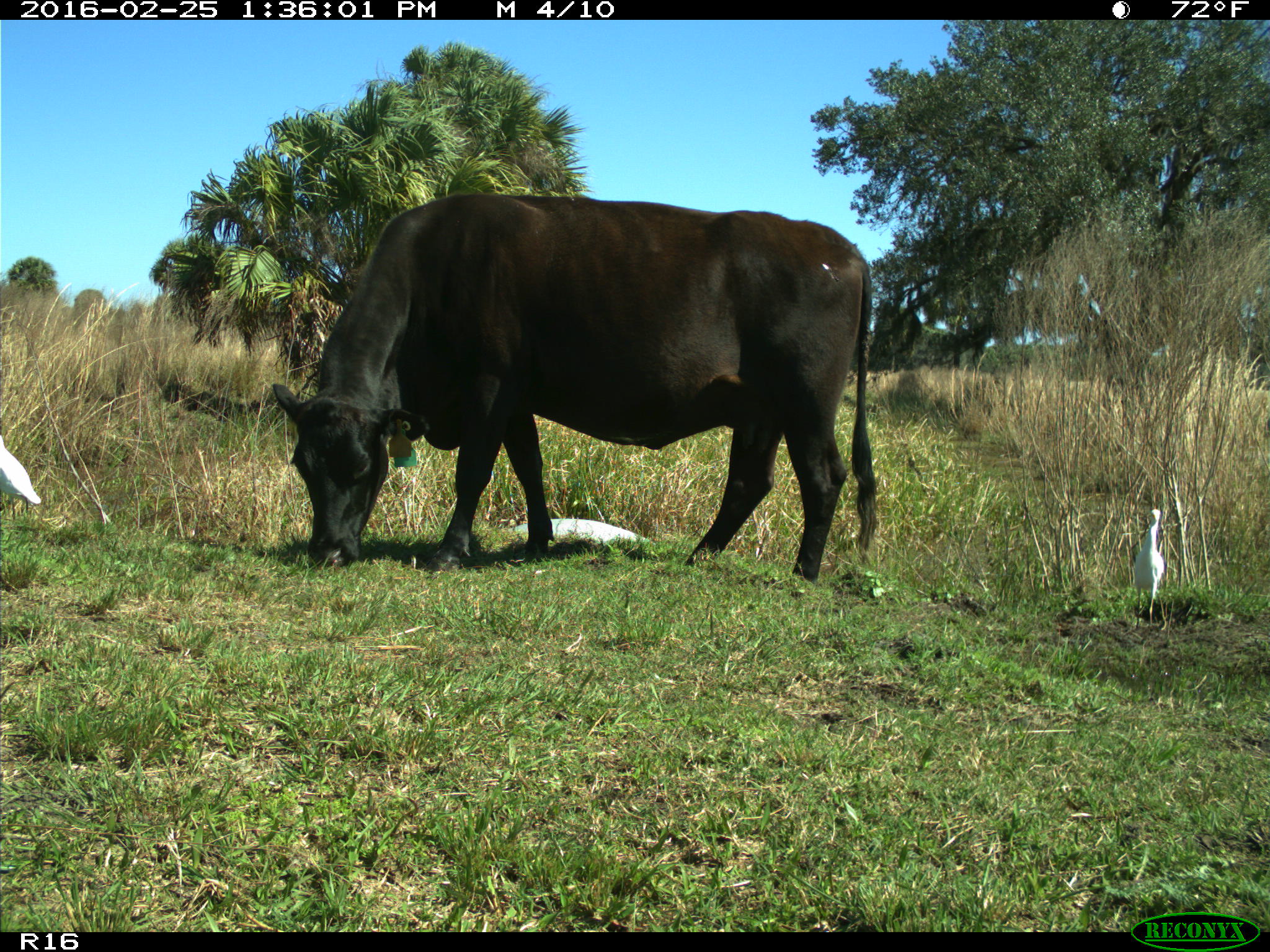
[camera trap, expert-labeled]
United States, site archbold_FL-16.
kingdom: Animalia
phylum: Chordata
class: Mammalia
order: Artiodactyla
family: Bovidae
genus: Bos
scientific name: Bos taurus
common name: domestic cow